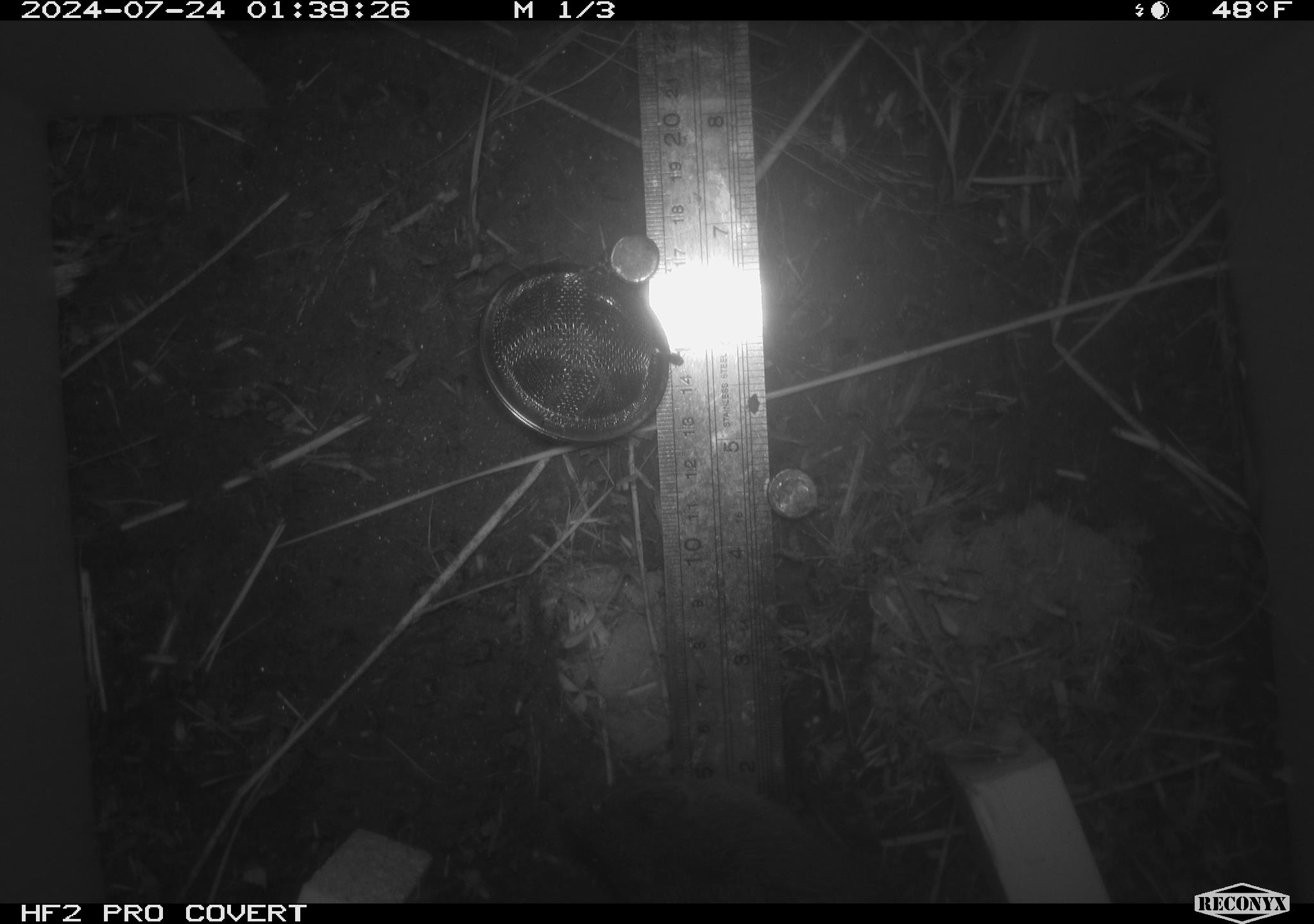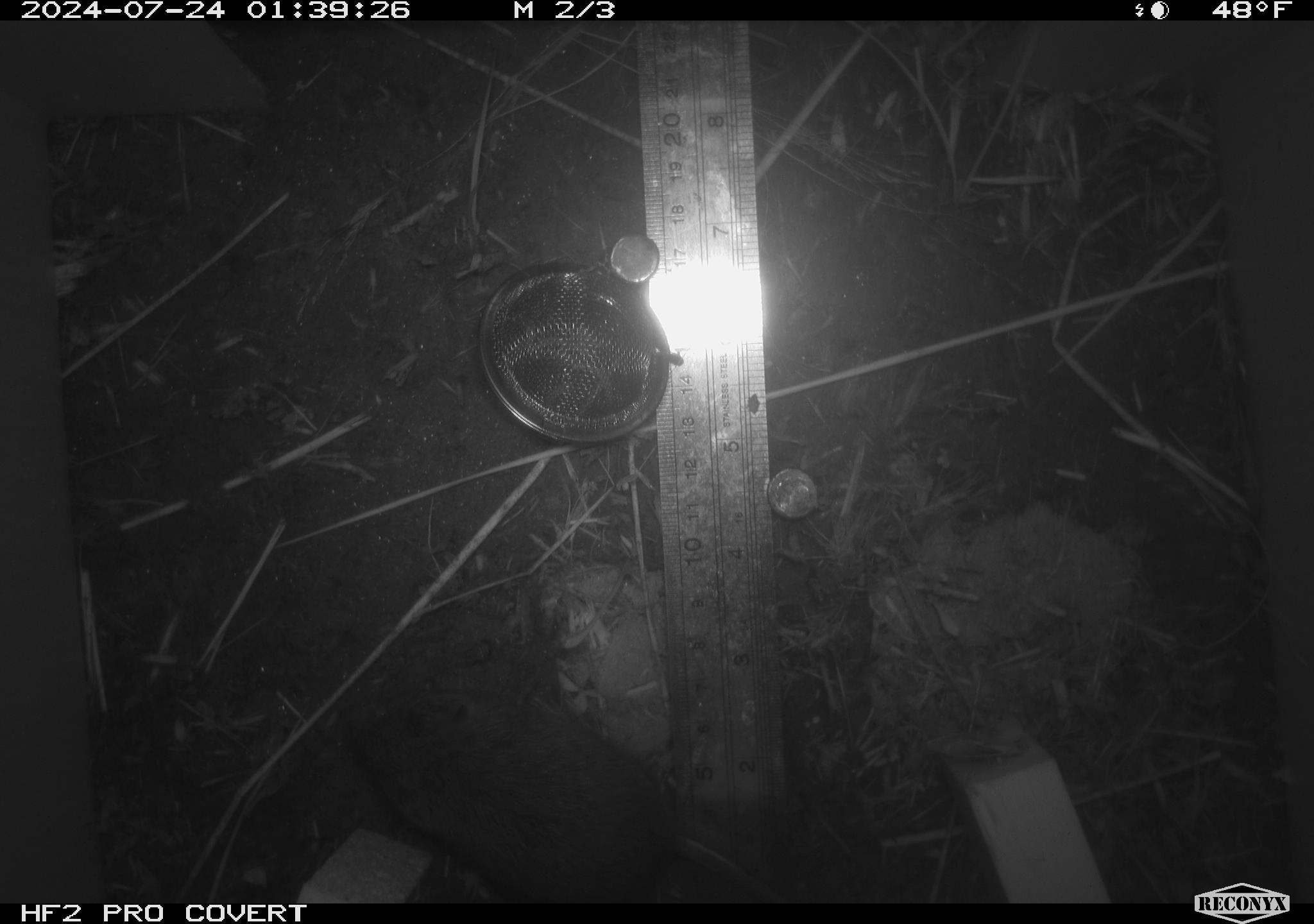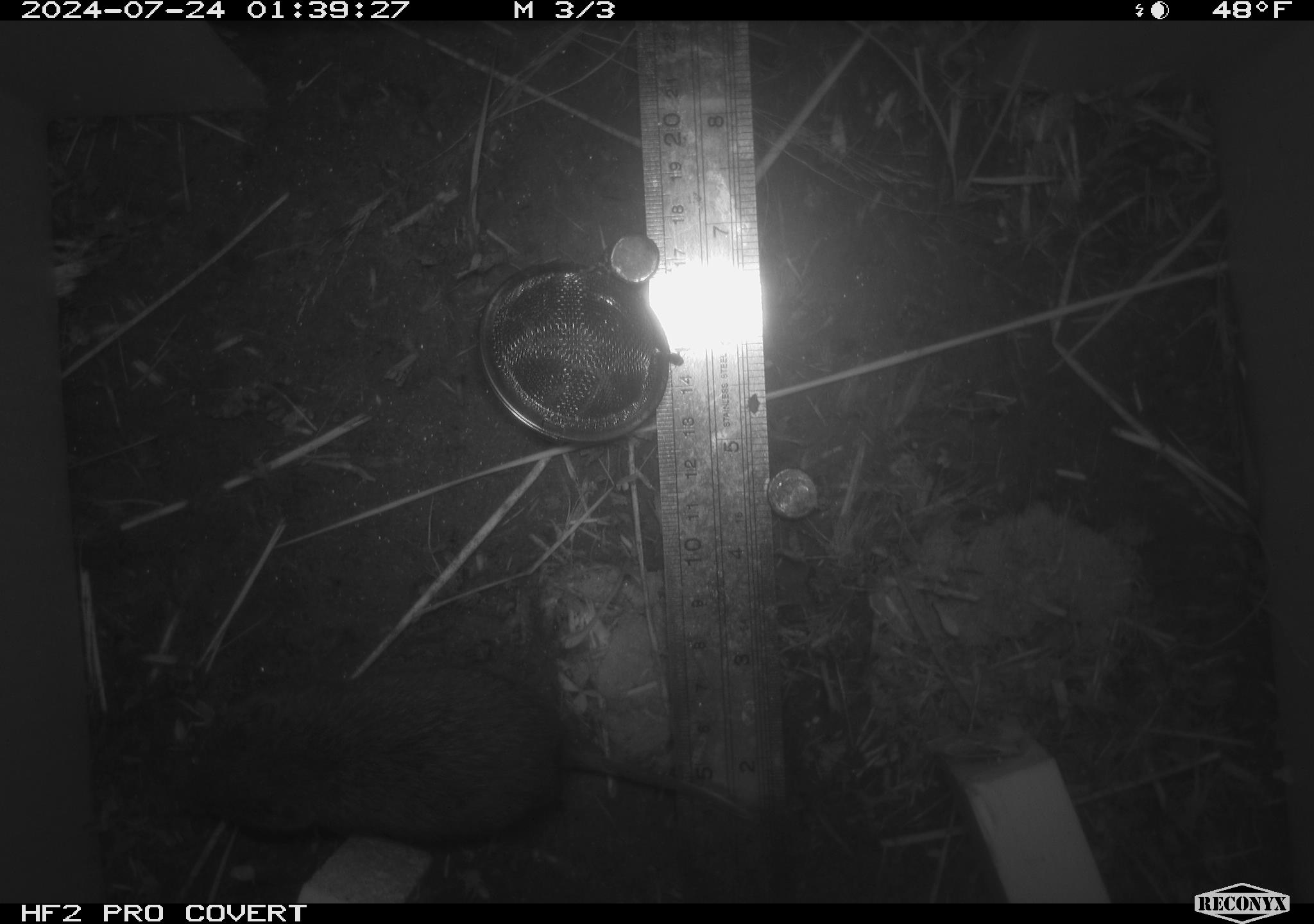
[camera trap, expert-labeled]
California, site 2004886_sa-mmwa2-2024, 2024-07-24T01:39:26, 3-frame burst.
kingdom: Animalia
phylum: Chordata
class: Mammalia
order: Rodentia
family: Cricetidae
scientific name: Arvicolinae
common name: voles, lemmings, and muskrats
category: arvicolinae subfamily